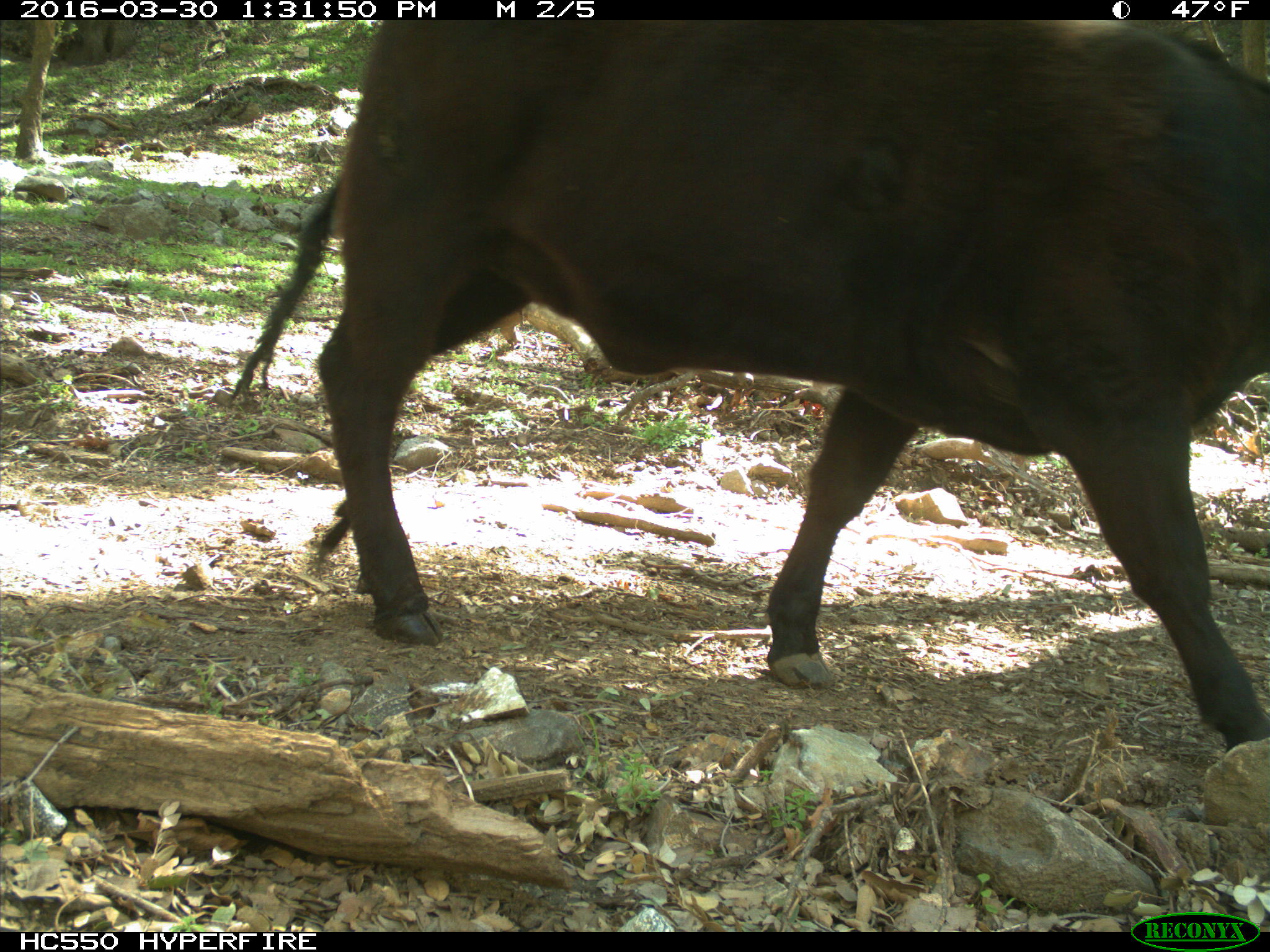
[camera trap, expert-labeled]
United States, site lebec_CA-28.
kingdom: Animalia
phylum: Chordata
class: Mammalia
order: Artiodactyla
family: Bovidae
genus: Bos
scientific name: Bos taurus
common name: domestic cow